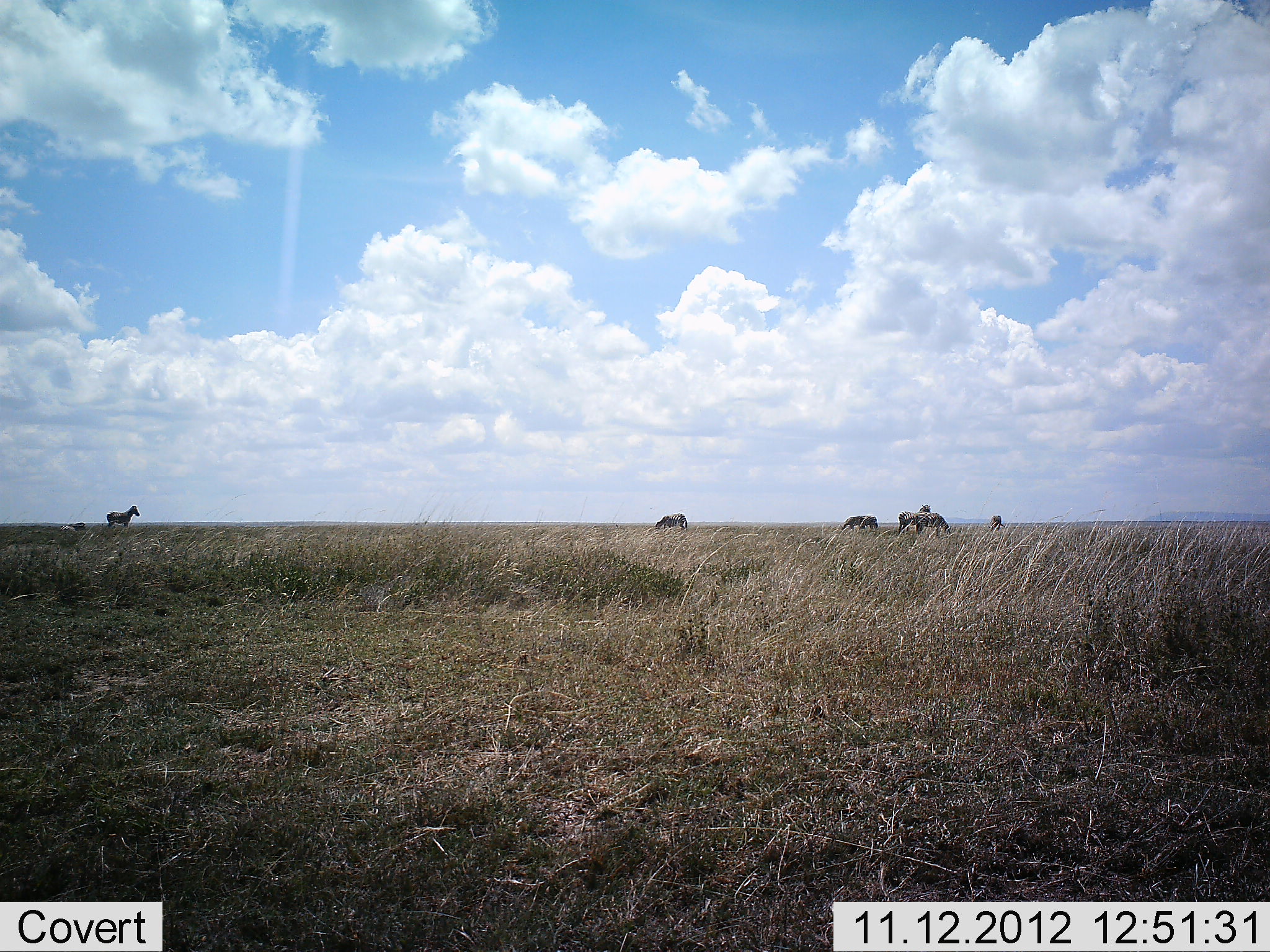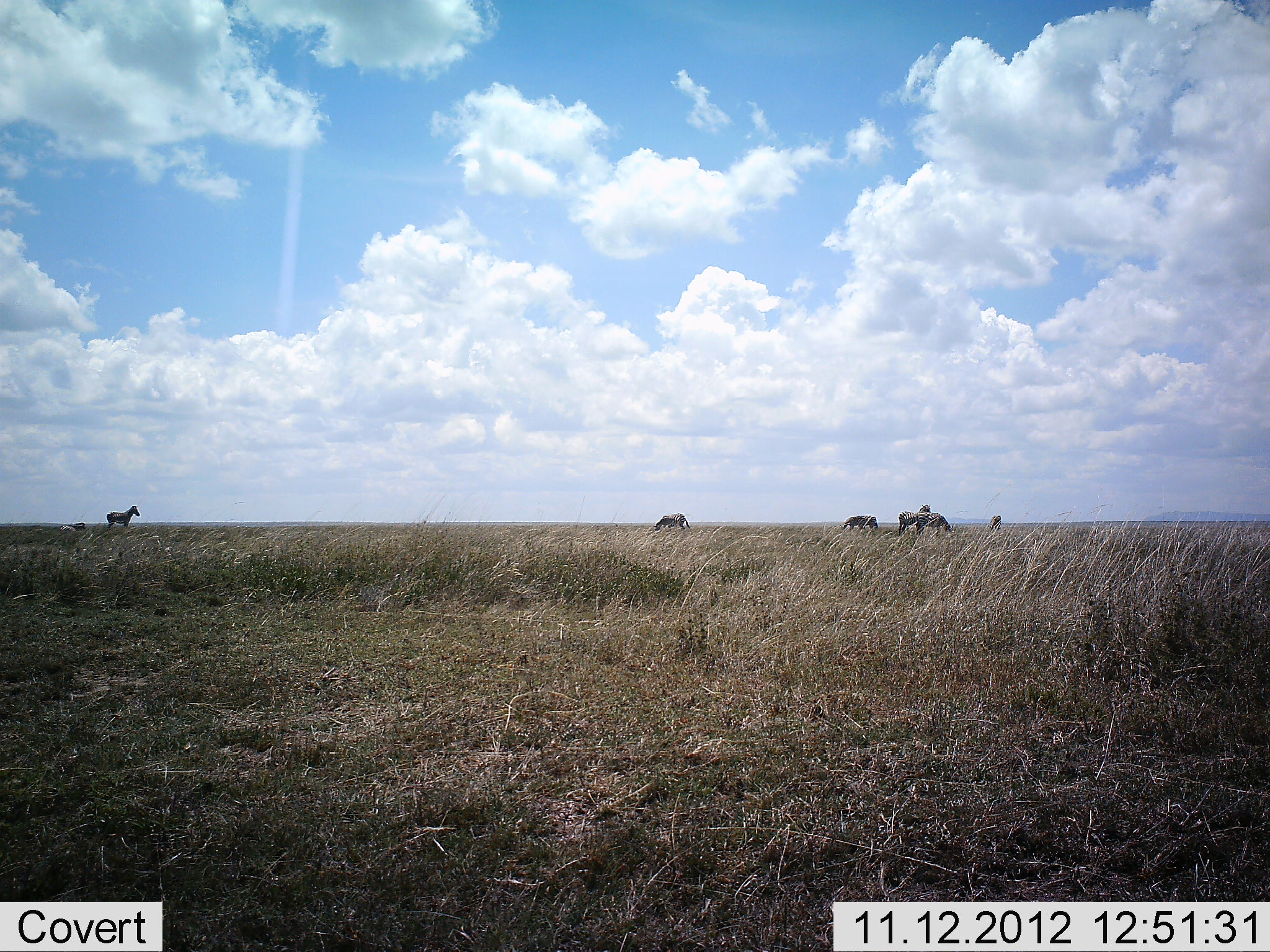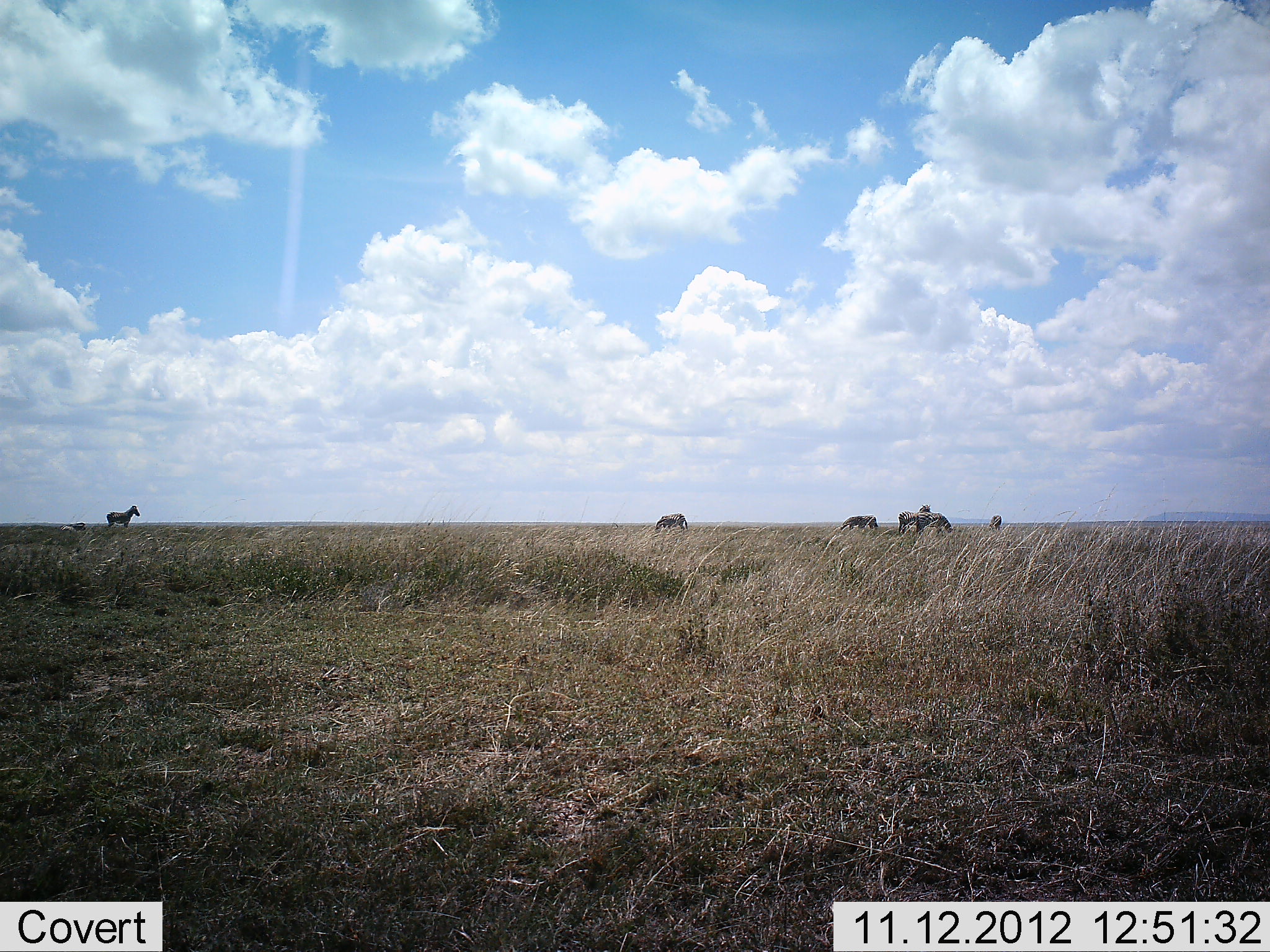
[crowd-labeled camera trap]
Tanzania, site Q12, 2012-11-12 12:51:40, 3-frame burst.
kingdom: Animalia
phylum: Chordata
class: Mammalia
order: Perissodactyla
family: Equidae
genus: Equus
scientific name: Equus quagga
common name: plains zebra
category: zebra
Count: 6.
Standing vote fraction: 64%.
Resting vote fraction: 0%.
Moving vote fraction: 0%.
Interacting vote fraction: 0%.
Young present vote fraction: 0%.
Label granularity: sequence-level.